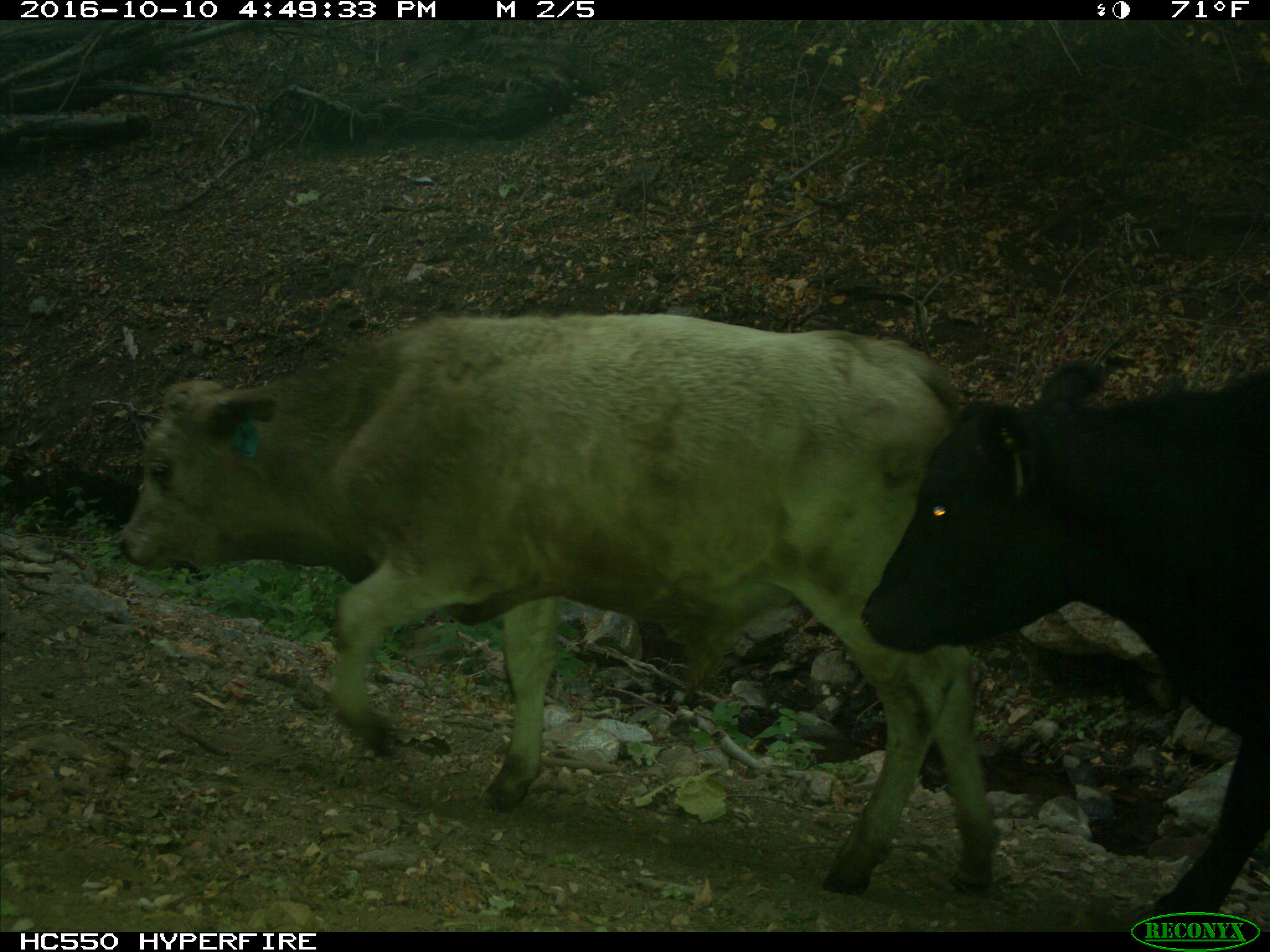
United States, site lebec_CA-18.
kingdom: Animalia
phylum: Chordata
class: Mammalia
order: Artiodactyla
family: Bovidae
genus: Bos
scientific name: Bos taurus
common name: domestic cow